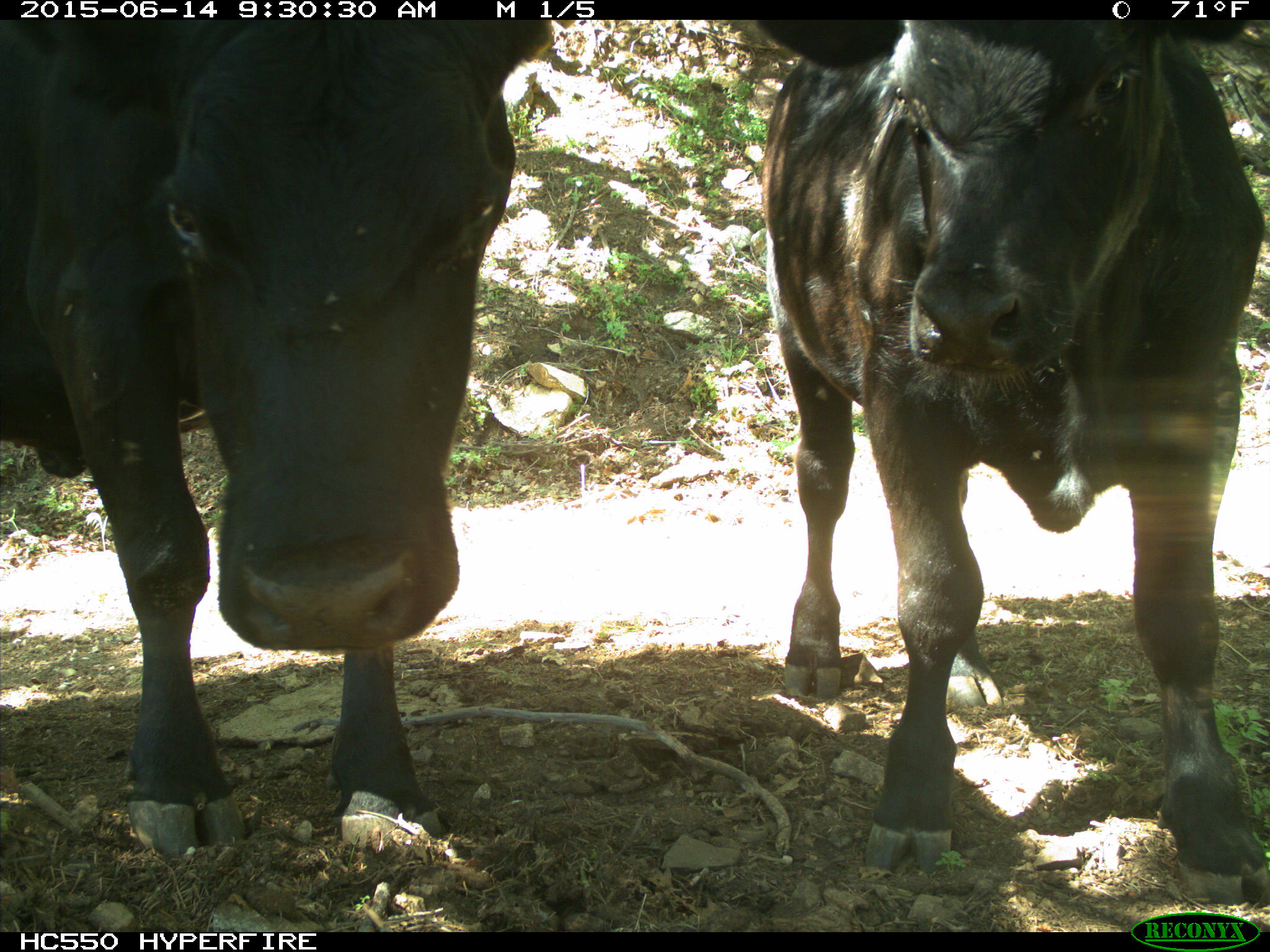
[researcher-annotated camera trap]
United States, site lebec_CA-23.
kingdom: Animalia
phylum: Chordata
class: Mammalia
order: Artiodactyla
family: Bovidae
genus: Bos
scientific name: Bos taurus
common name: domestic cow